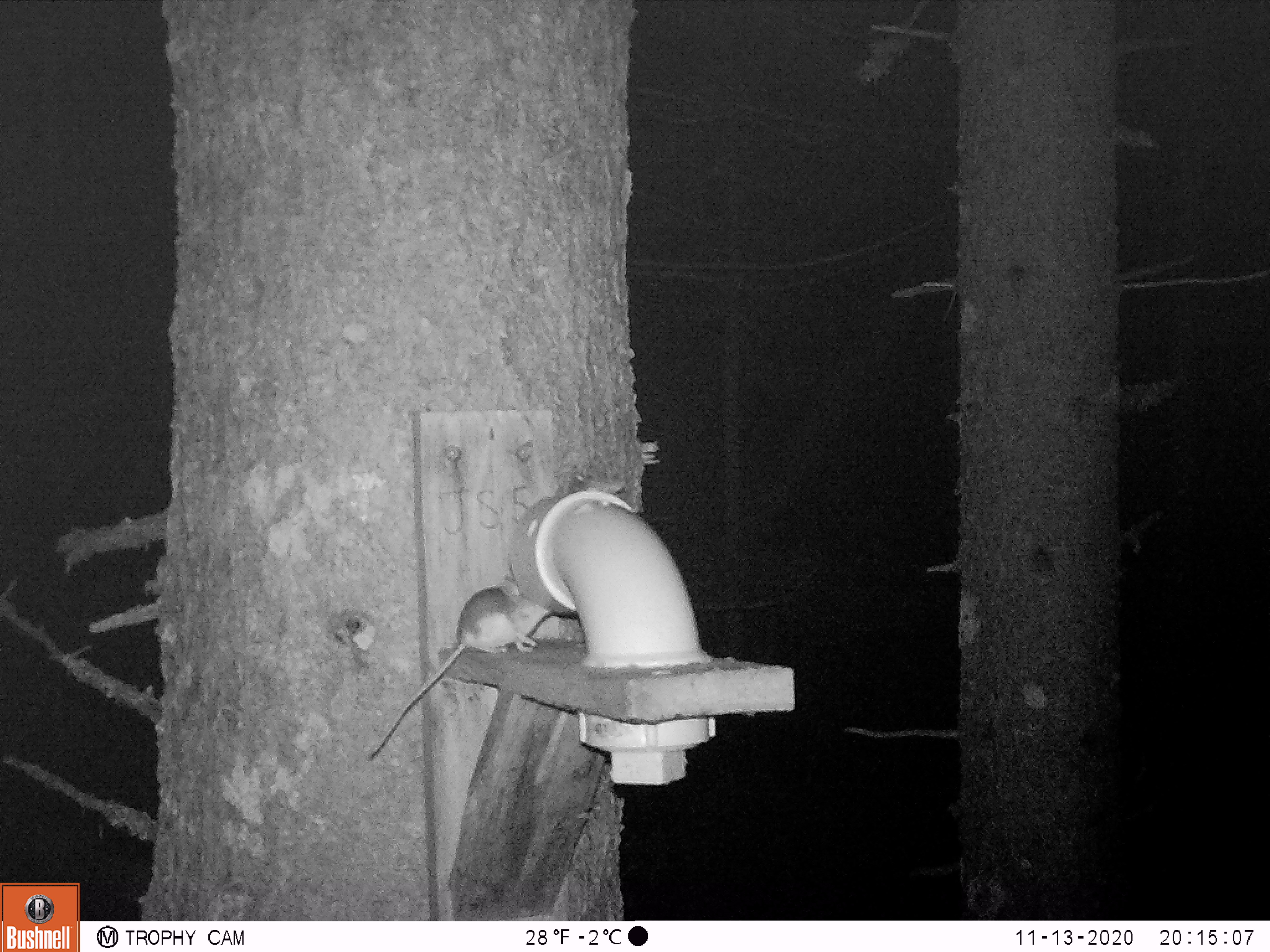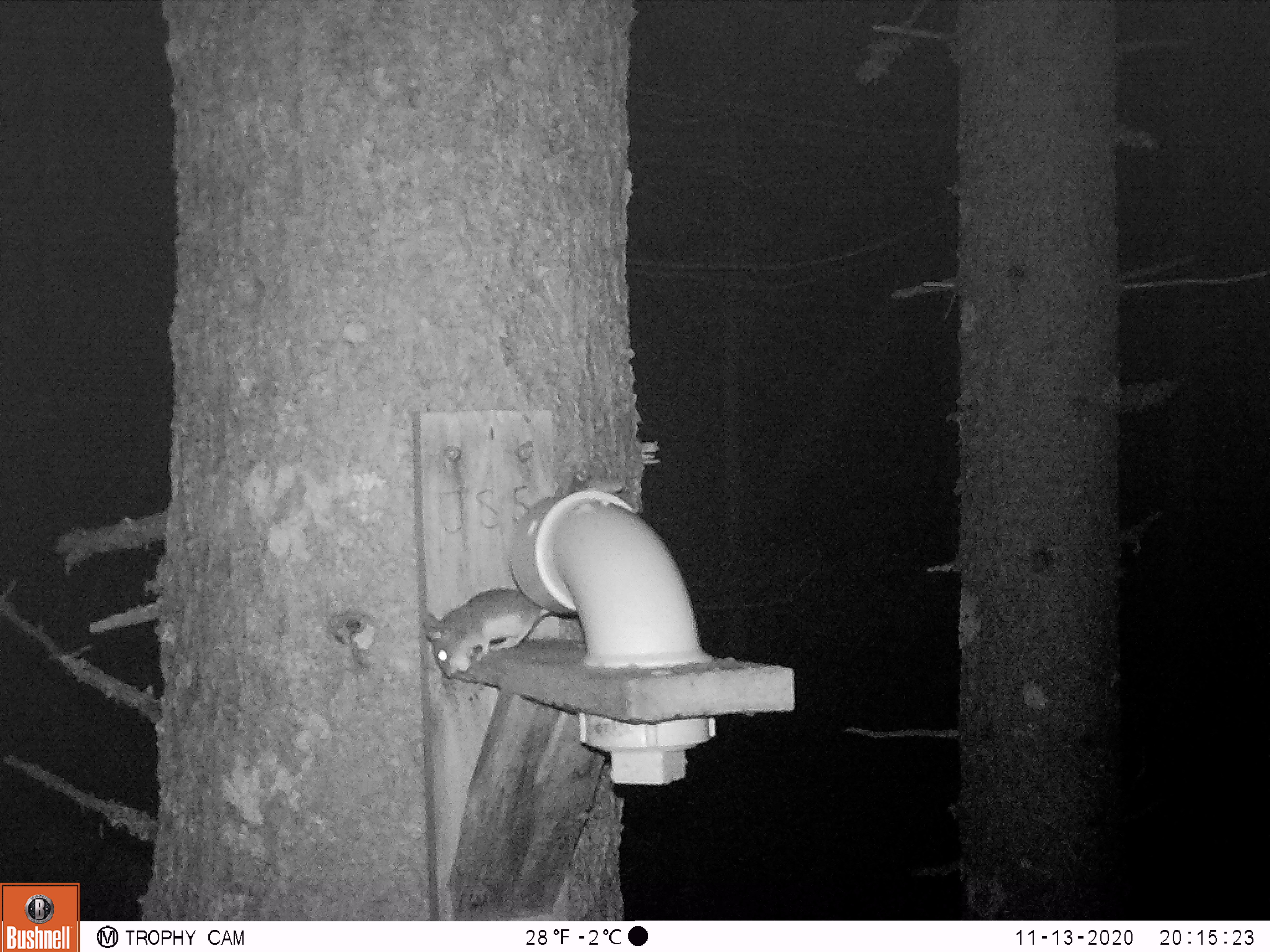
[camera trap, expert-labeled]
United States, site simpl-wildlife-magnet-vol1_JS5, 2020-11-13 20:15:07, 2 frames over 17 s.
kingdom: Animalia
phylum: Chordata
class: Mammalia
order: Rodentia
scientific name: Rodentia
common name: mouse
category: mouse sp.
Mouse sp. (mouse) (Rodentia).